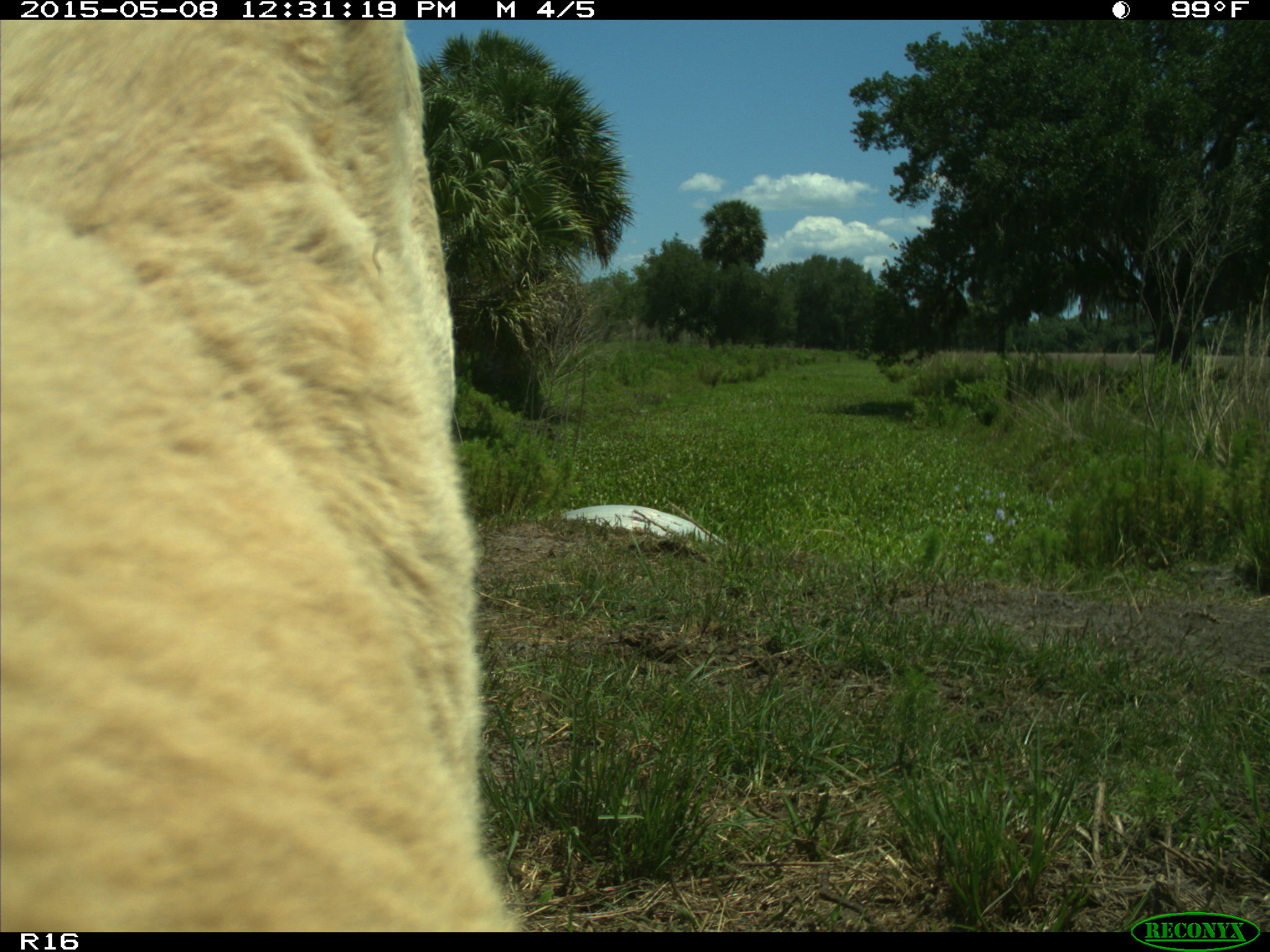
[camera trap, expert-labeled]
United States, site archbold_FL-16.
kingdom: Animalia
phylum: Chordata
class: Mammalia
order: Artiodactyla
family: Bovidae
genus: Bos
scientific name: Bos taurus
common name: domestic cow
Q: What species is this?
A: Bos taurus (domestic cow).